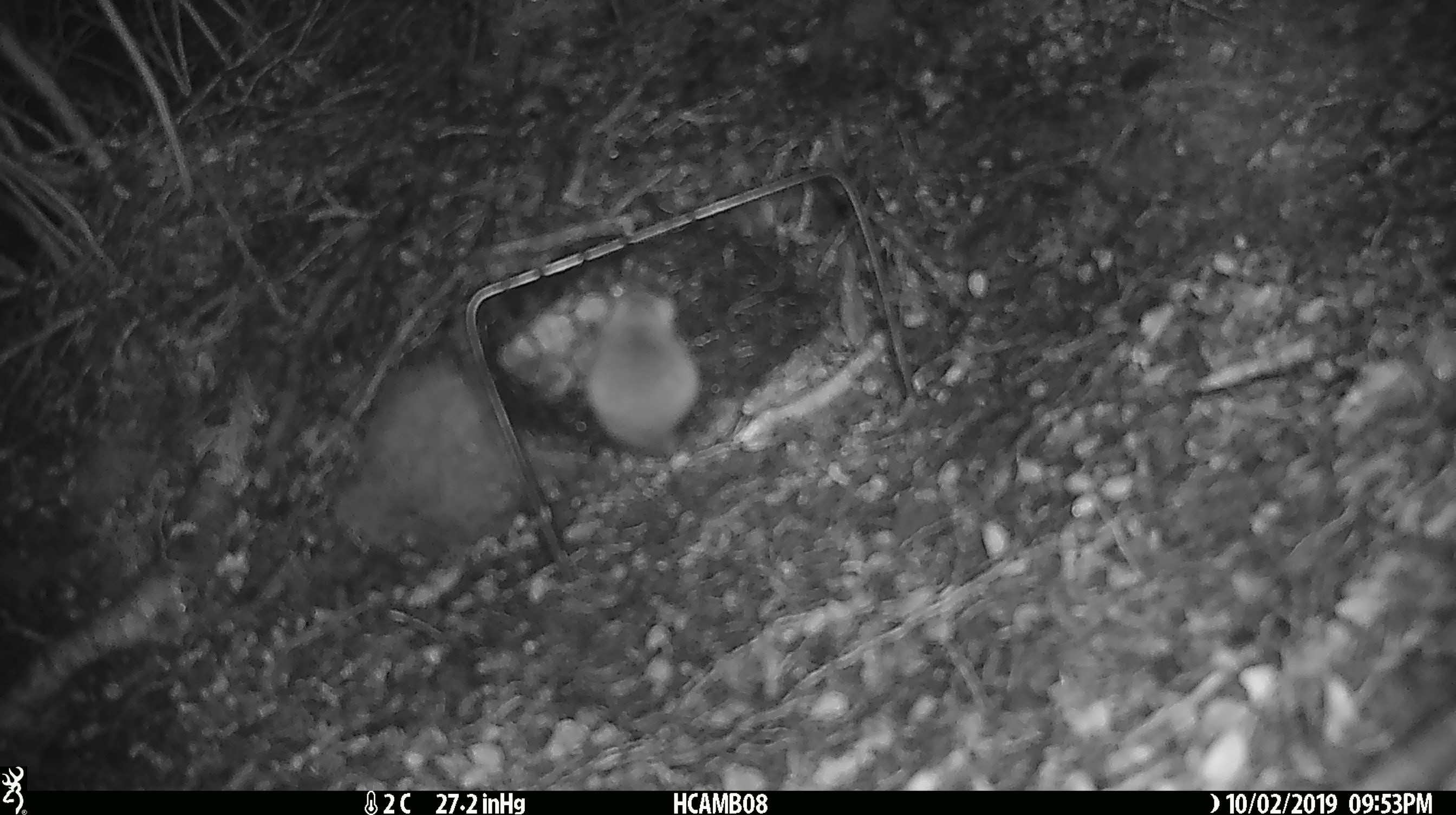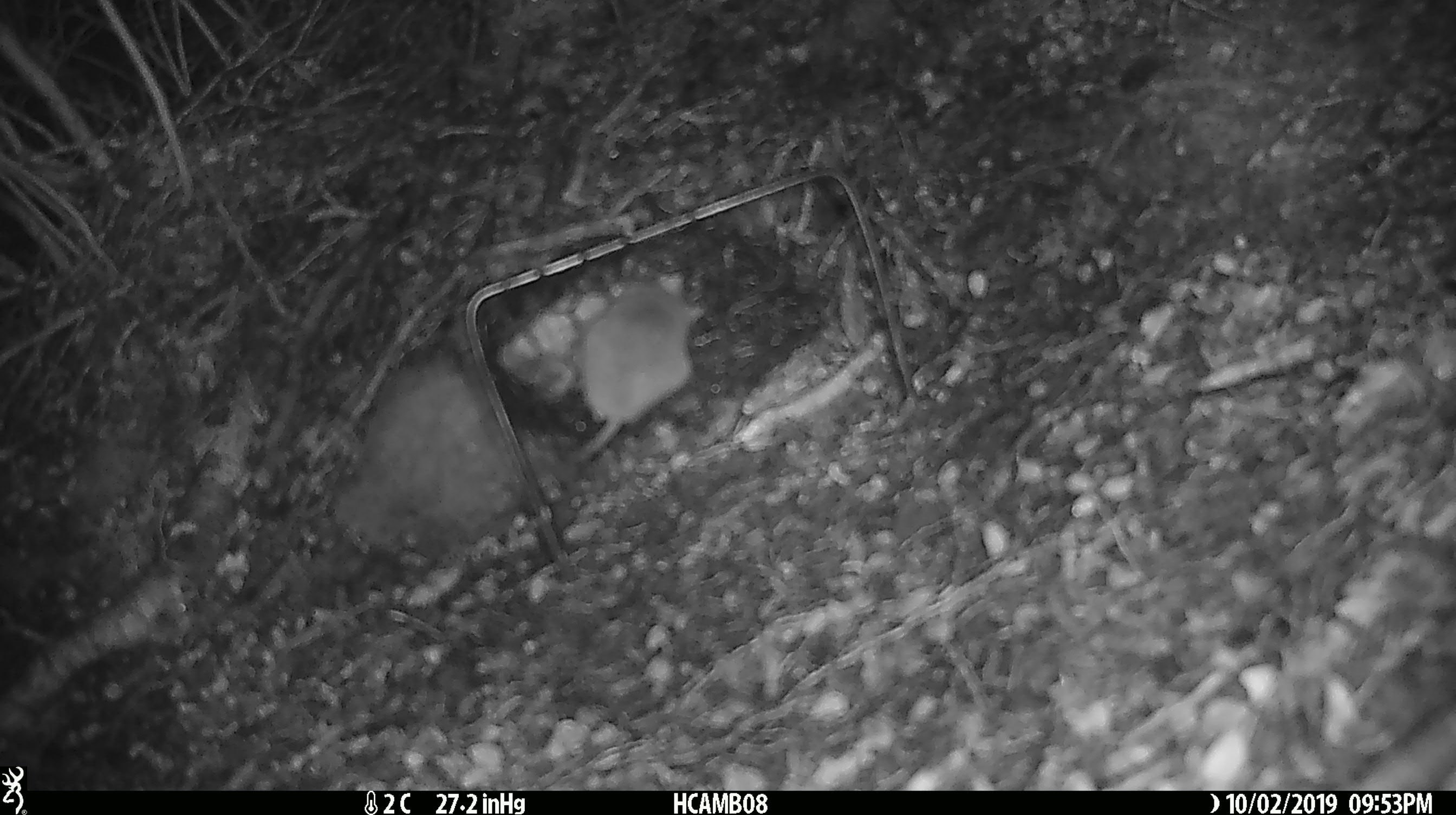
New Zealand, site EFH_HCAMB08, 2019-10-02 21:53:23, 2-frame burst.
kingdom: Animalia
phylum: Chordata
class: Mammalia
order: Rodentia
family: Muridae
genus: Mus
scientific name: Mus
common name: mouse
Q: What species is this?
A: Mouse (Mus).